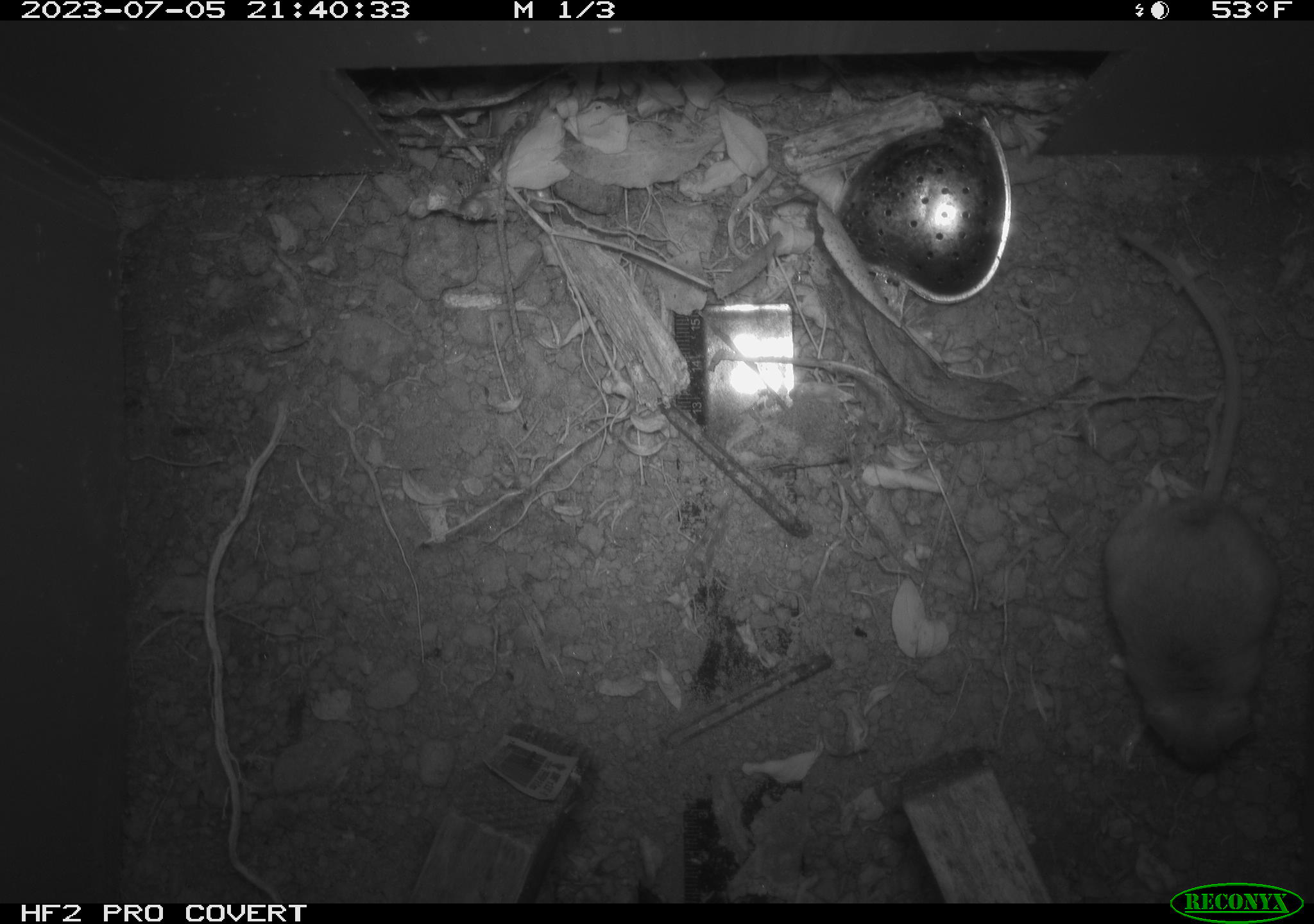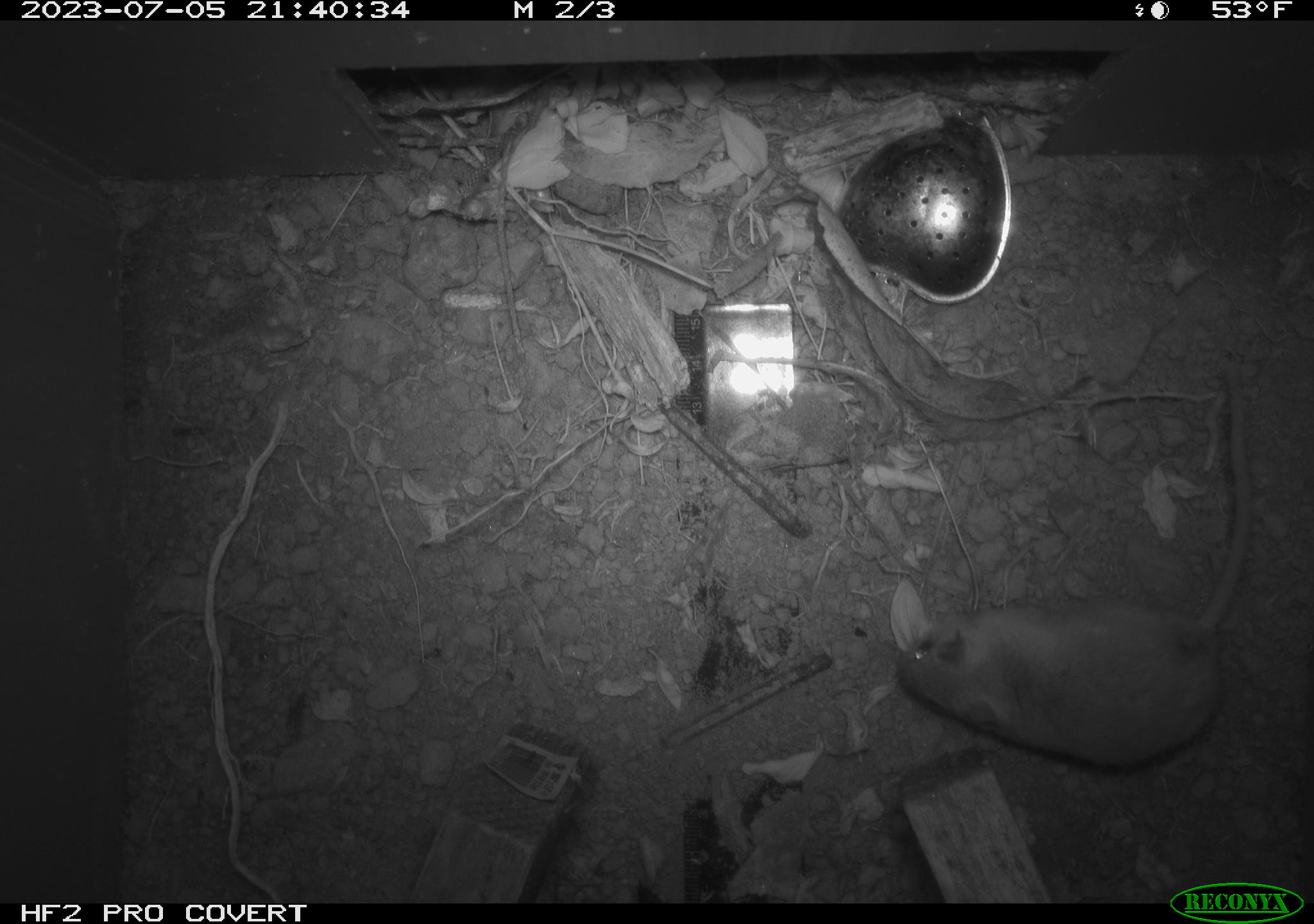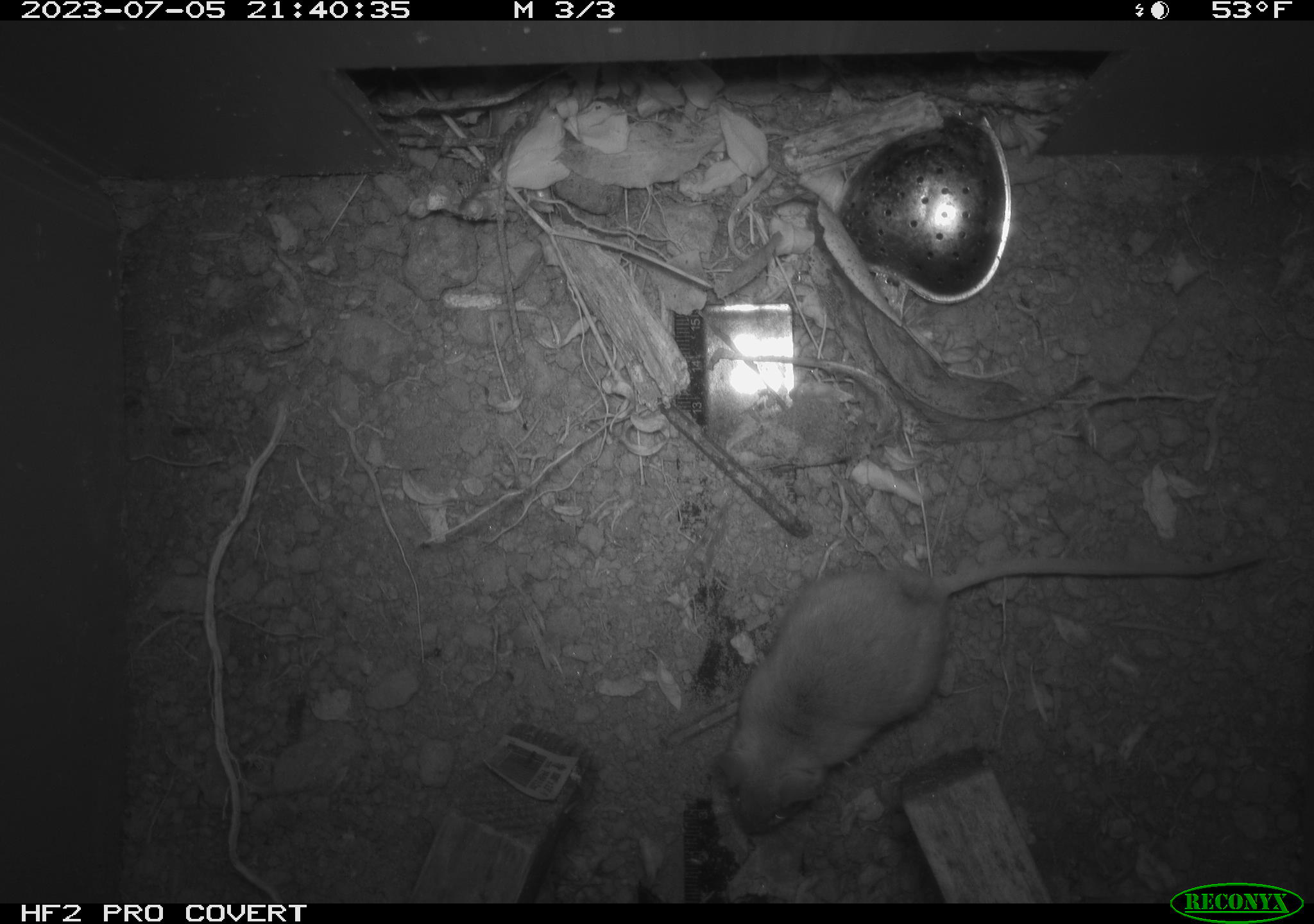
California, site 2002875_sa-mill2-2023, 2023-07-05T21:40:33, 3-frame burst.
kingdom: Animalia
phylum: Chordata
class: Mammalia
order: Rodentia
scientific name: Rodentia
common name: mouse species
Mouse species (Rodentia).